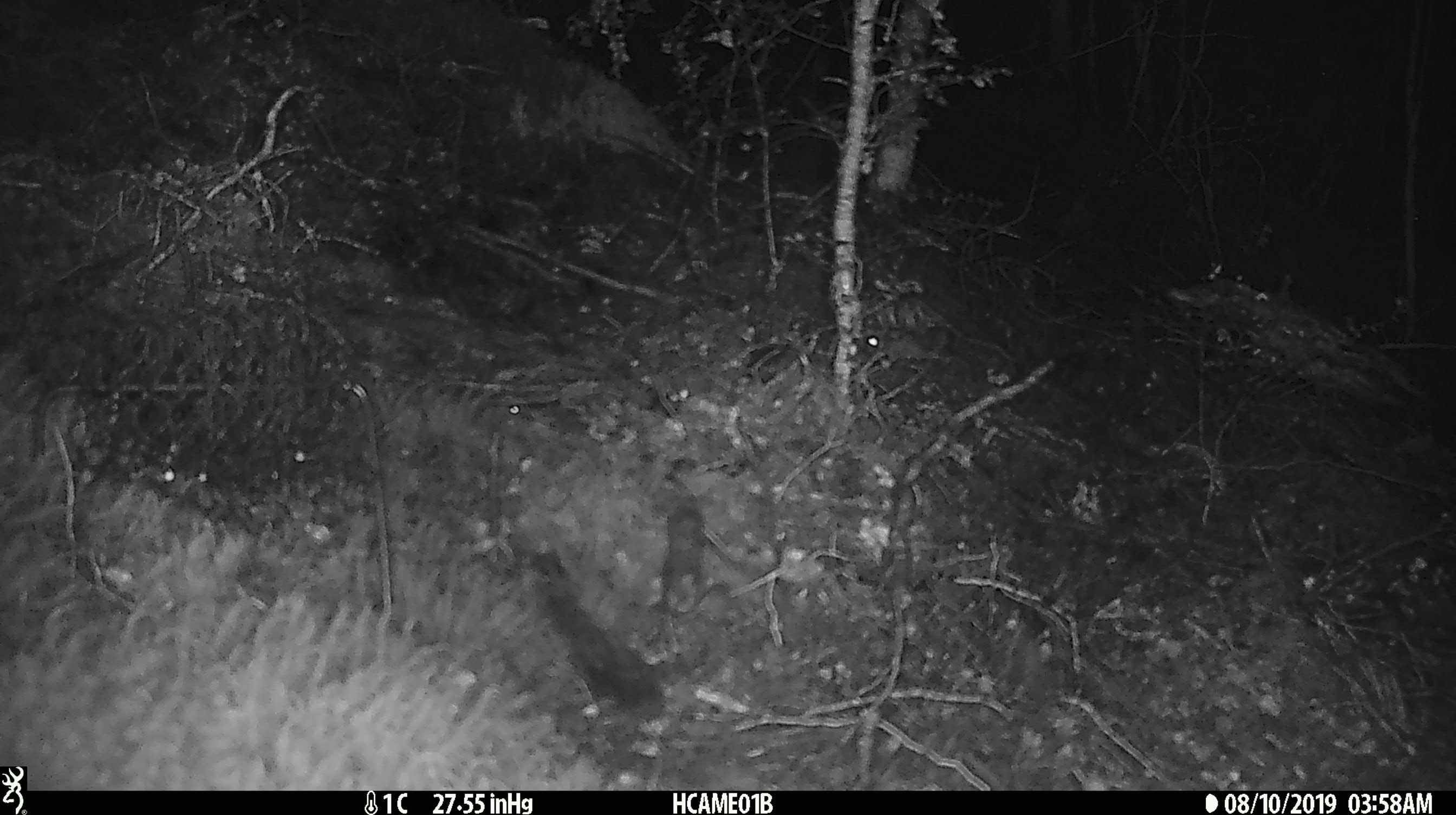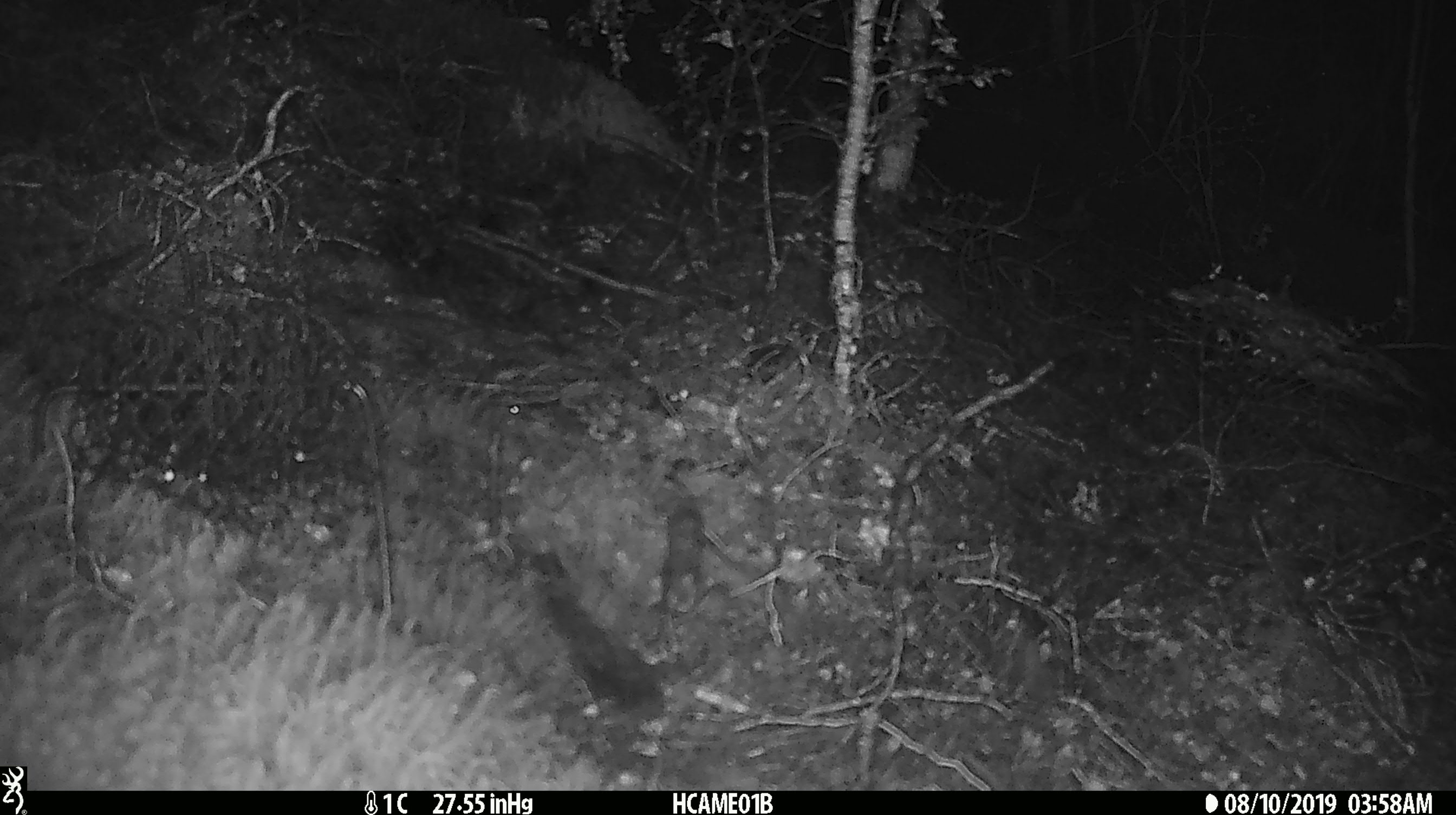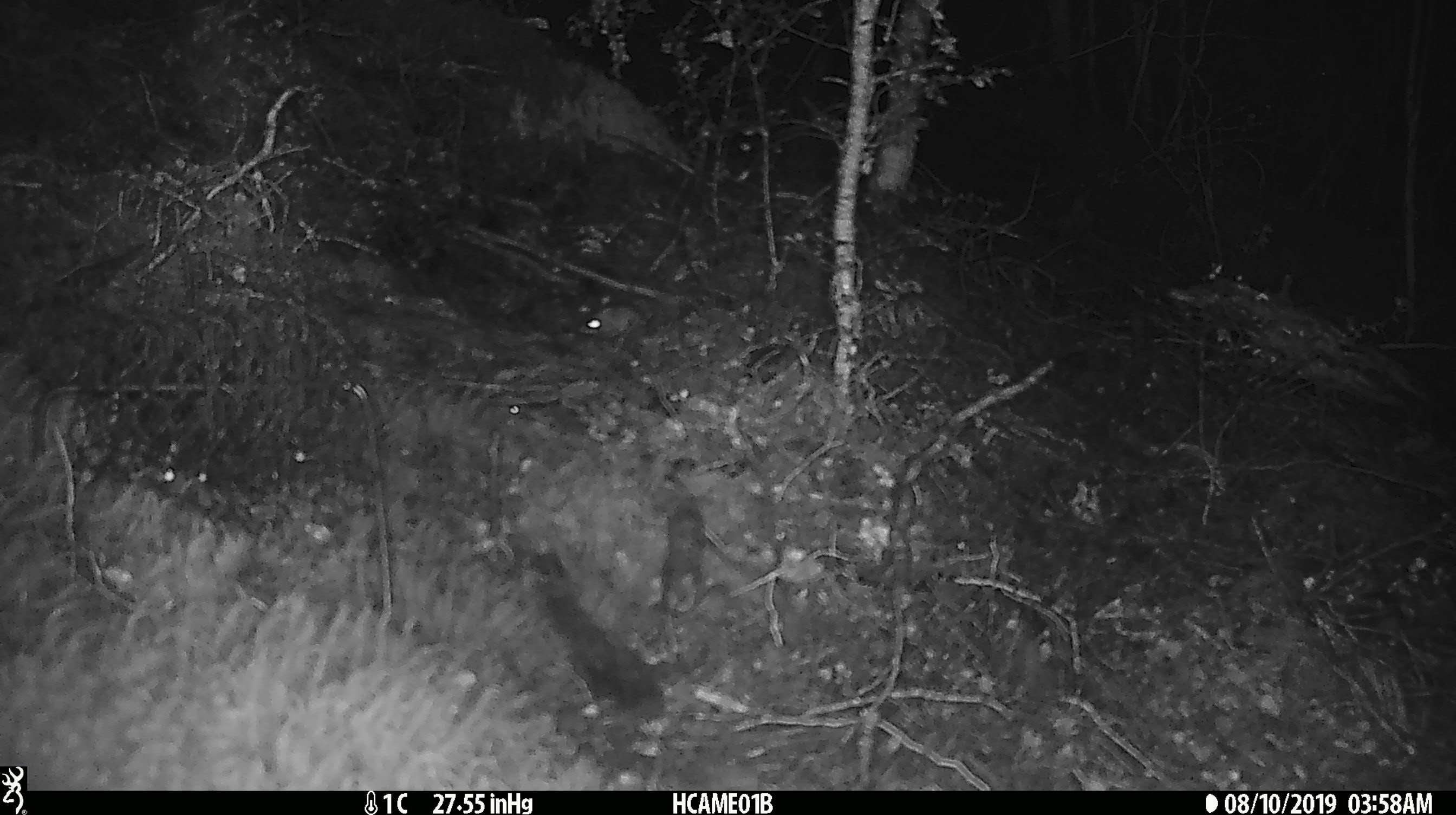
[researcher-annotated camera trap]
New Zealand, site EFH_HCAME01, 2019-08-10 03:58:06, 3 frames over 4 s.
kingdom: Animalia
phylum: Chordata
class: Mammalia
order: Rodentia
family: Muridae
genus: Mus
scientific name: Mus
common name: mouse